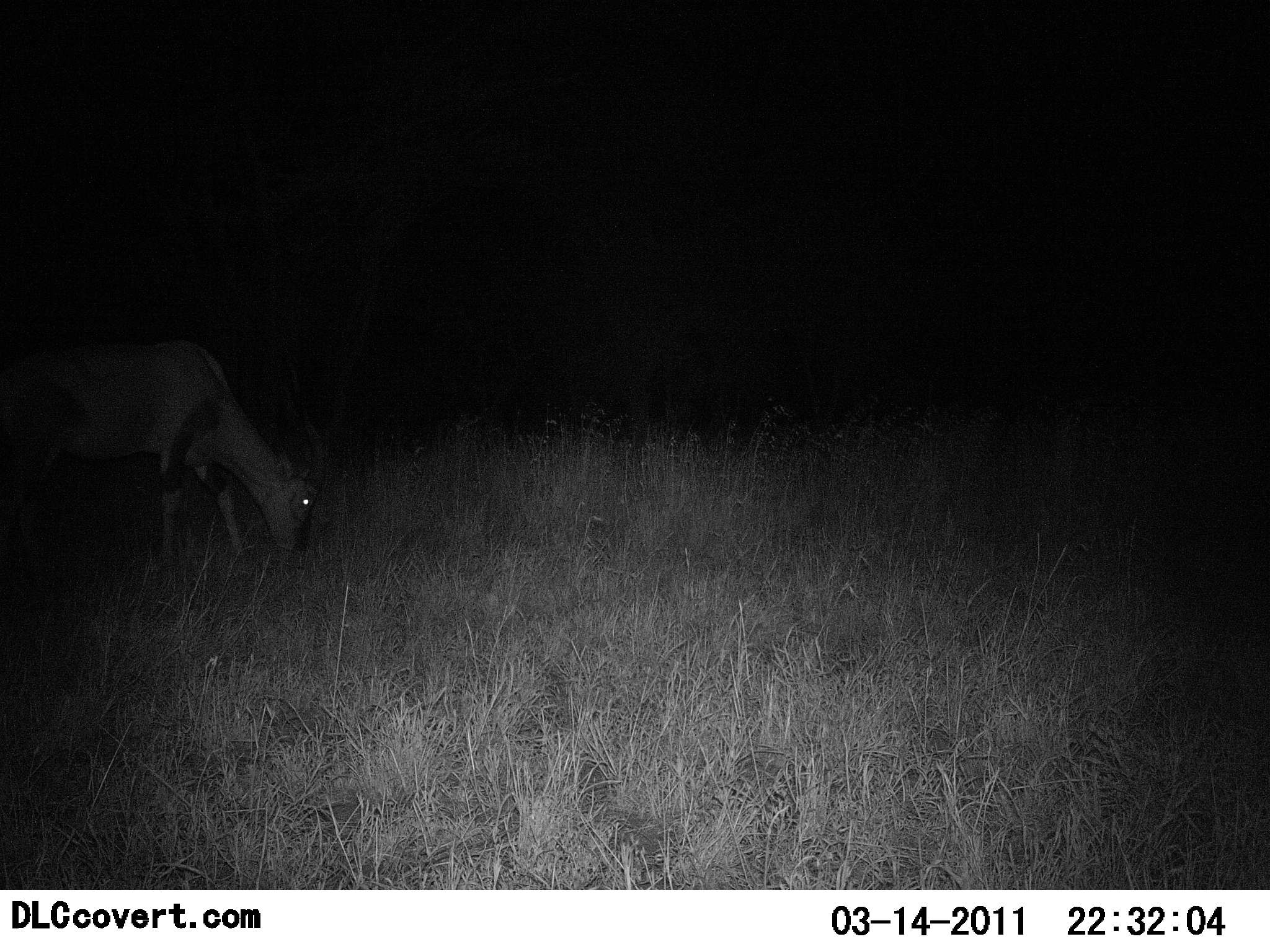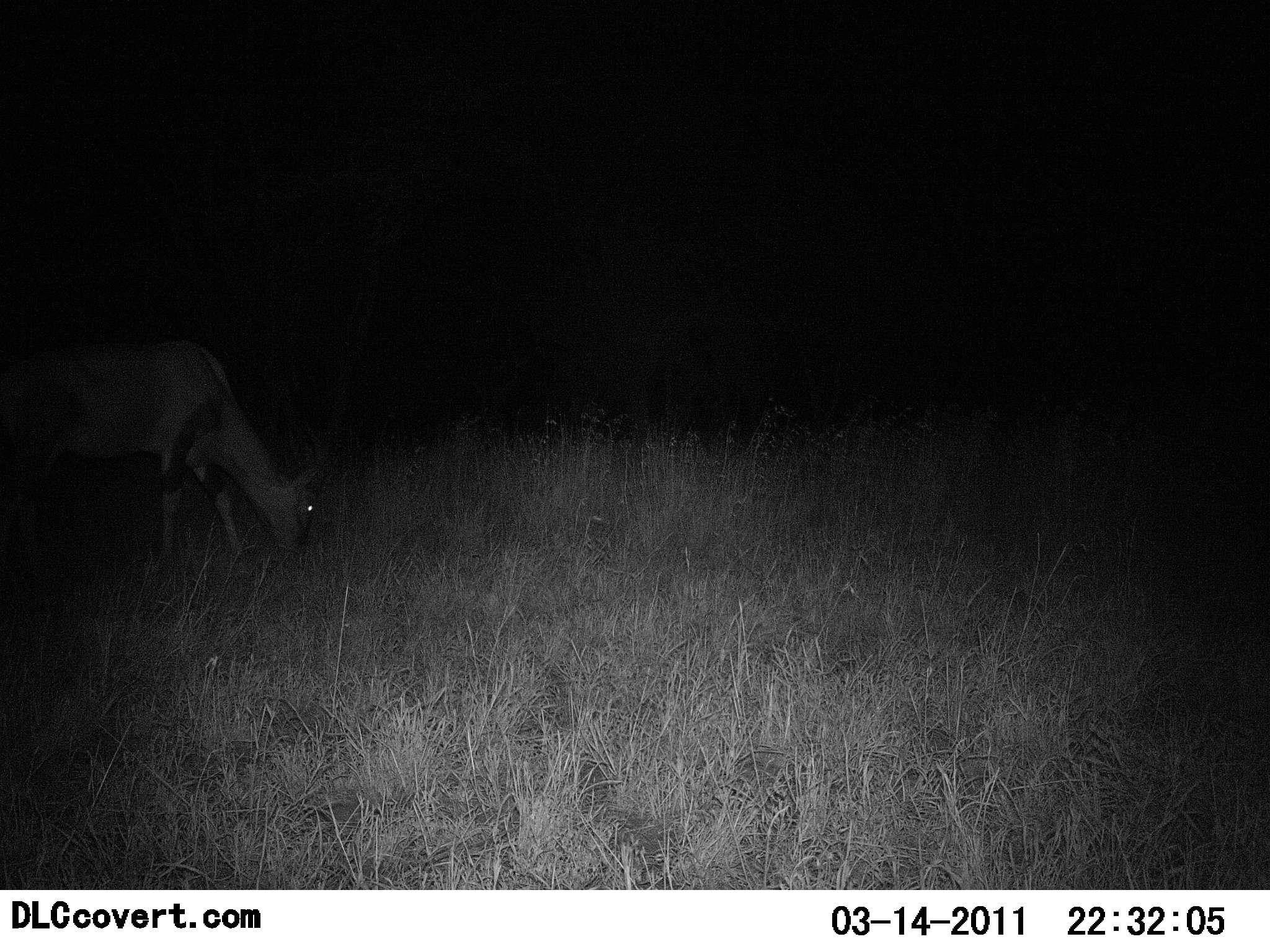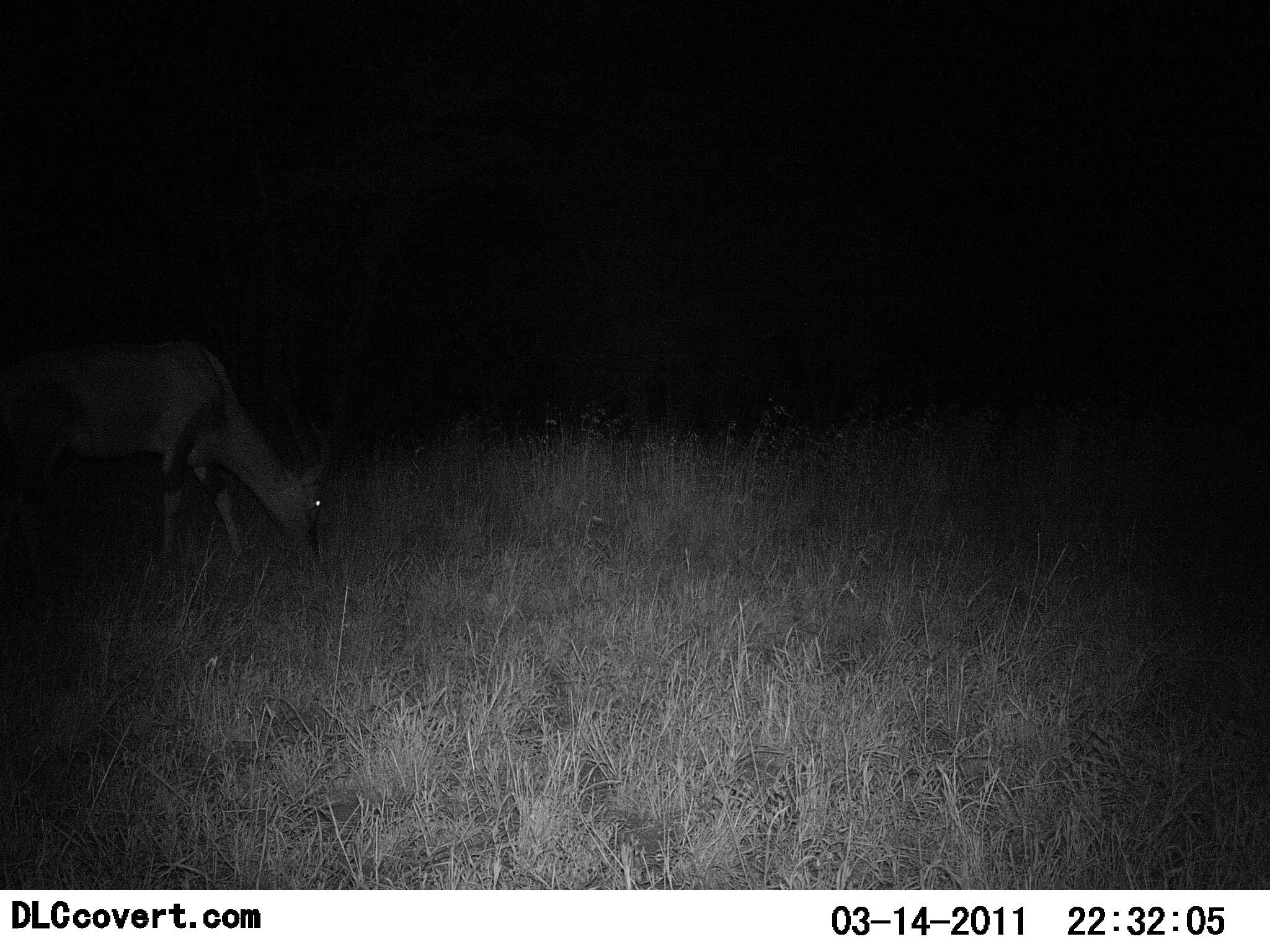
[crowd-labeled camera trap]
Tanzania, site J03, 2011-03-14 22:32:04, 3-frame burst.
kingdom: Animalia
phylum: Chordata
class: Mammalia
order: Artiodactyla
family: Bovidae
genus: Damaliscus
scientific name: Damaliscus lunatus jimela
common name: topi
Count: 1.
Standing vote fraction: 18%.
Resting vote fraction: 0%.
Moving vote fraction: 0%.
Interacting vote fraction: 0%.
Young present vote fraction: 0%.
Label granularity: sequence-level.